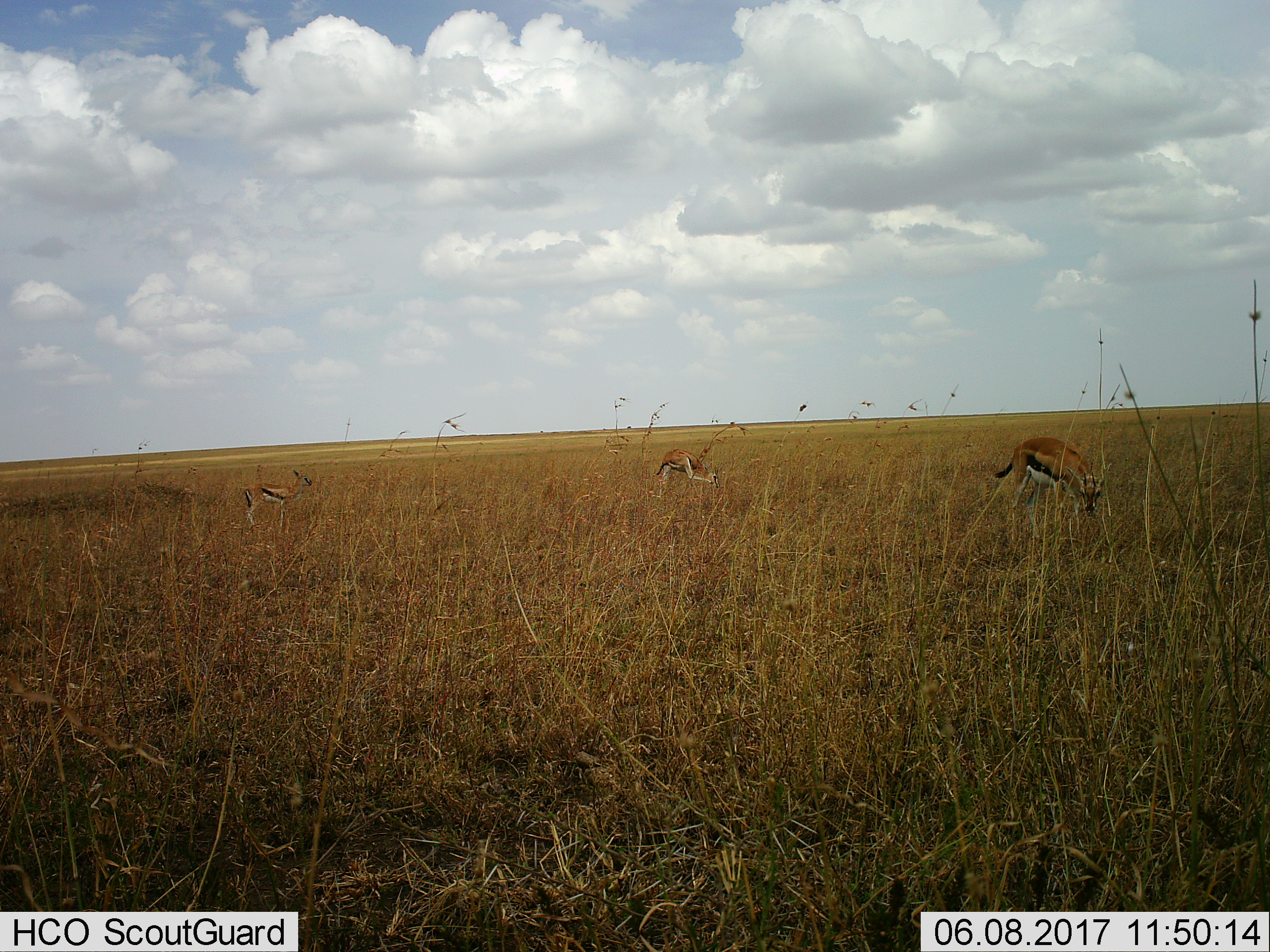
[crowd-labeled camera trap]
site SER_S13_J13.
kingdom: Animalia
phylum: Chordata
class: Mammalia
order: Artiodactyla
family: Bovidae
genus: Eudorcas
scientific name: Eudorcas thomsonii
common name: thomson's gazelle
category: gazellethomsons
Gazellethomsons (thomson's gazelle) (Eudorcas thomsonii), count 3. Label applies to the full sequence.